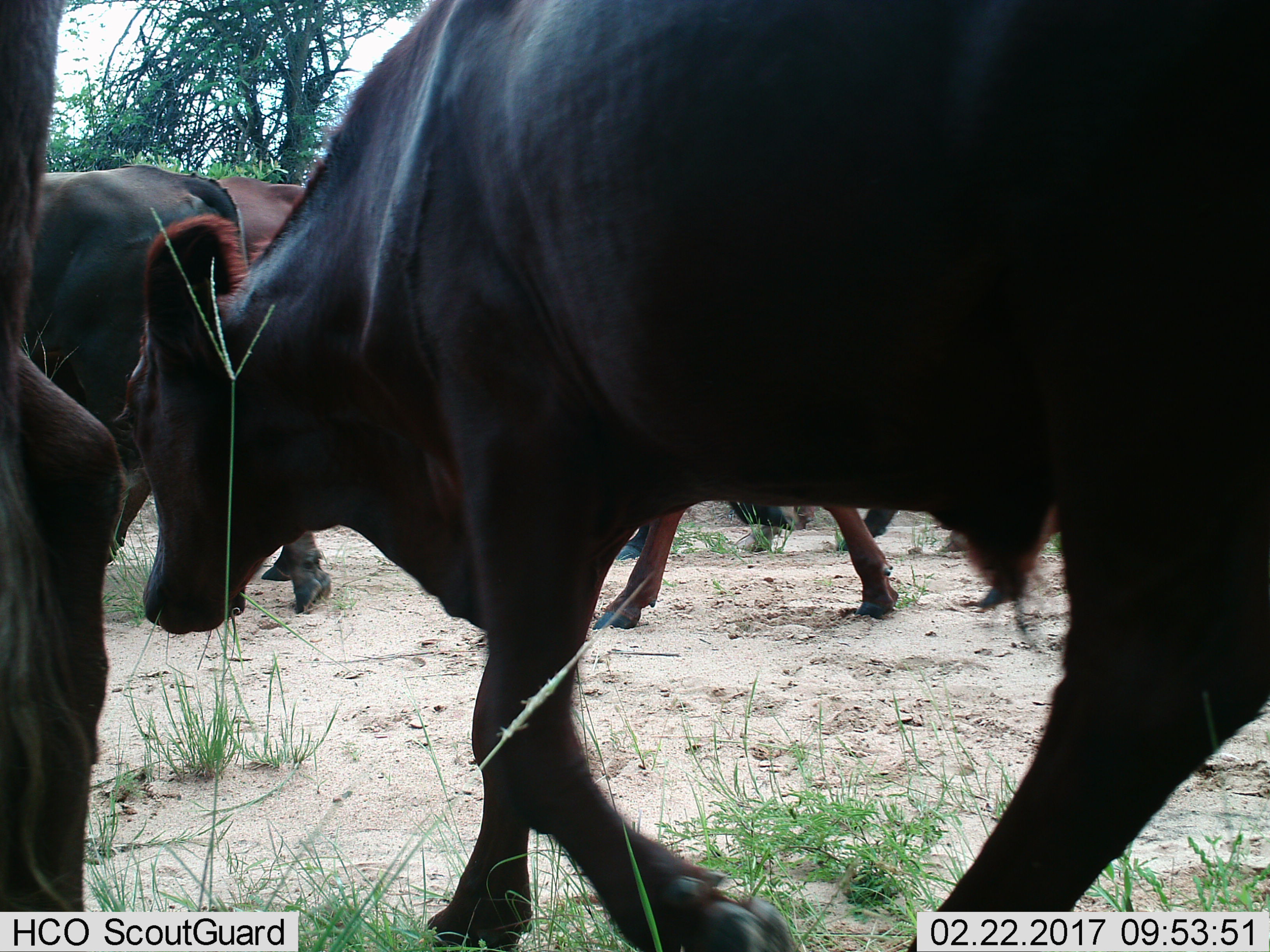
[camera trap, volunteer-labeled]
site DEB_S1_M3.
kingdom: Animalia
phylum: Chordata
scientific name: Vertebrata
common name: domestic animal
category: domesticanimal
Domesticanimal (domestic animal) (Vertebrata), count 6. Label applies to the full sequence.